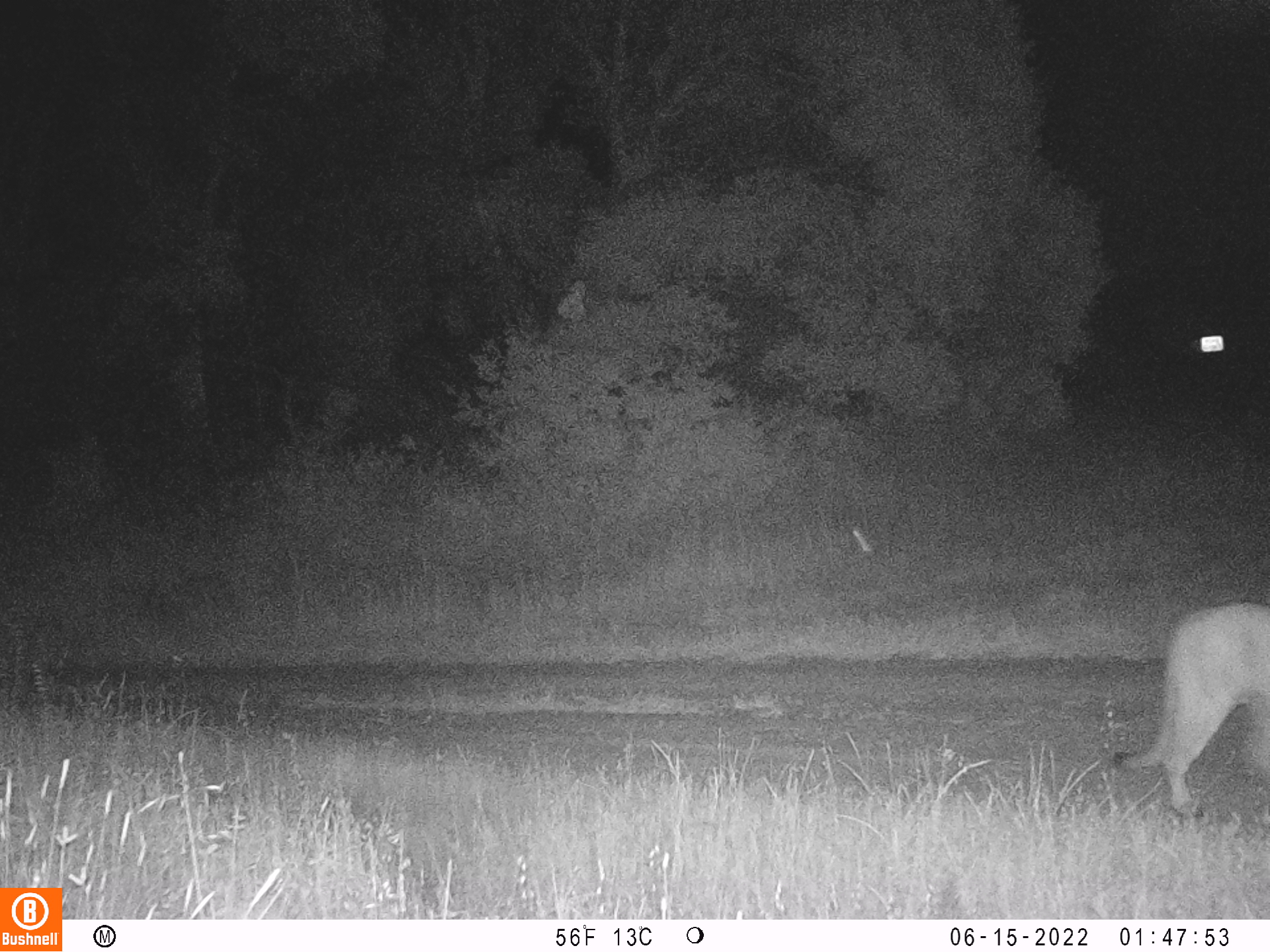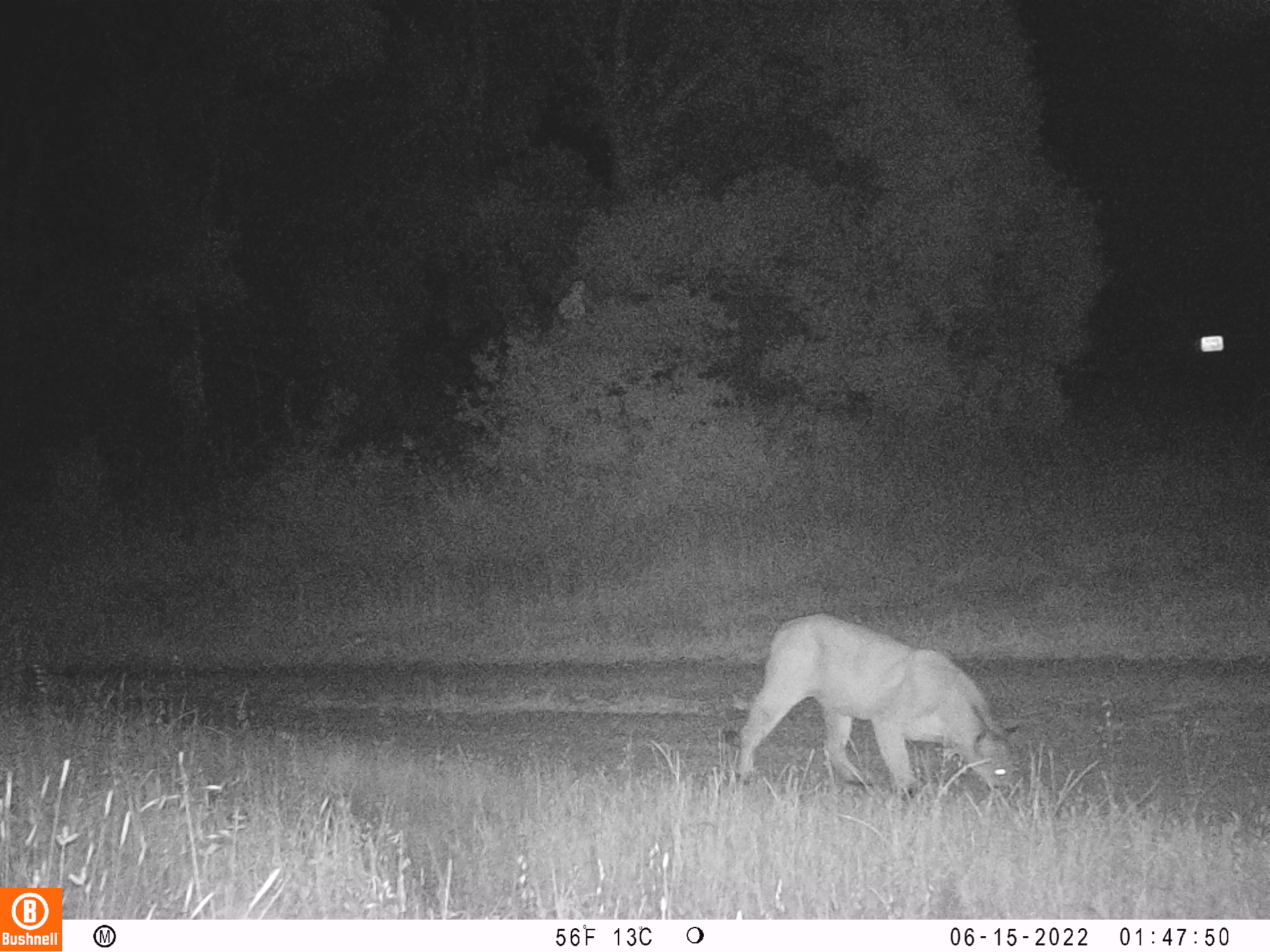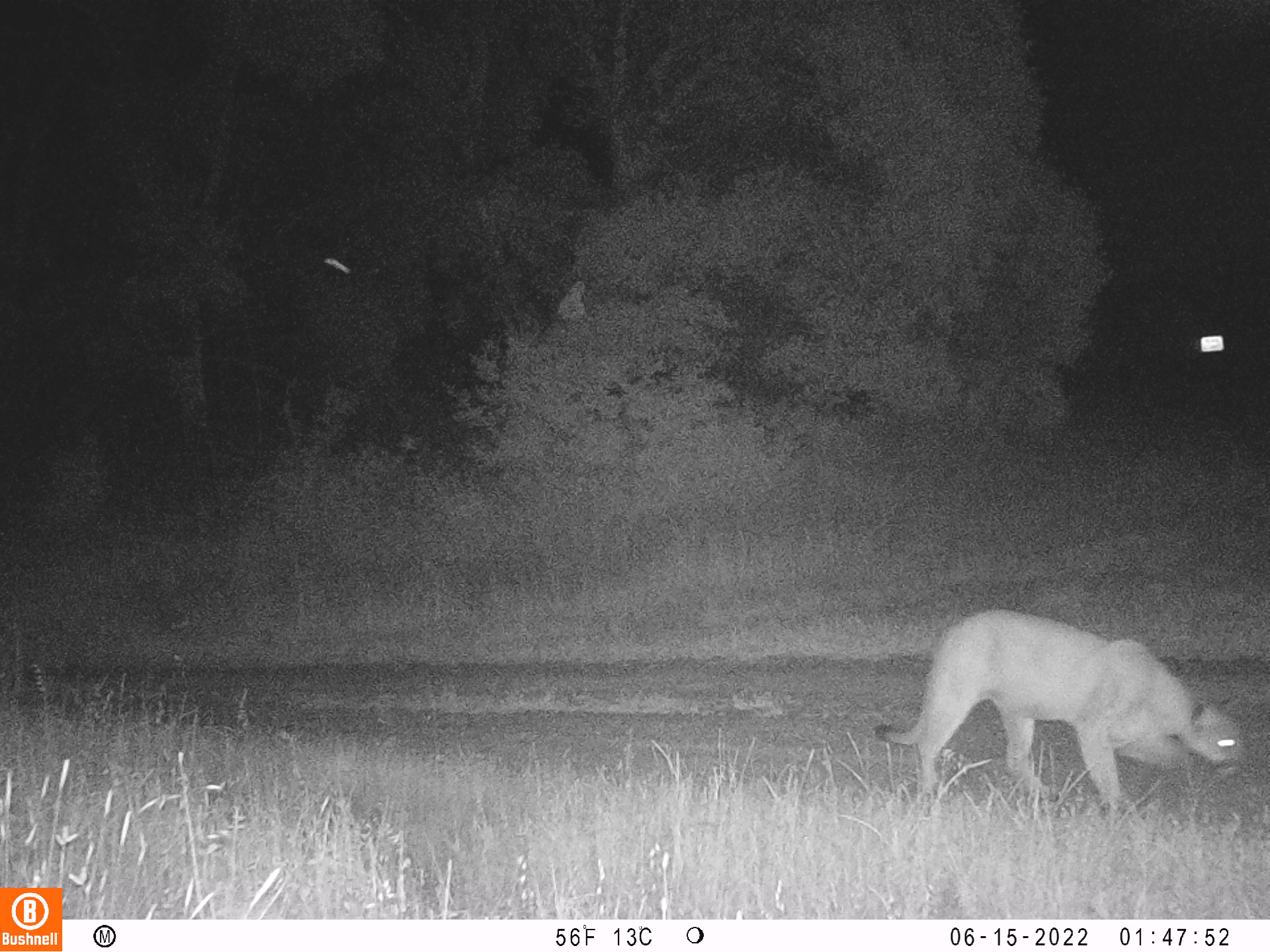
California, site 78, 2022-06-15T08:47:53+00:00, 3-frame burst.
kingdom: Animalia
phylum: Chordata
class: Mammalia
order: Carnivora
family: Felidae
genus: Puma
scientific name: Puma concolor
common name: puma